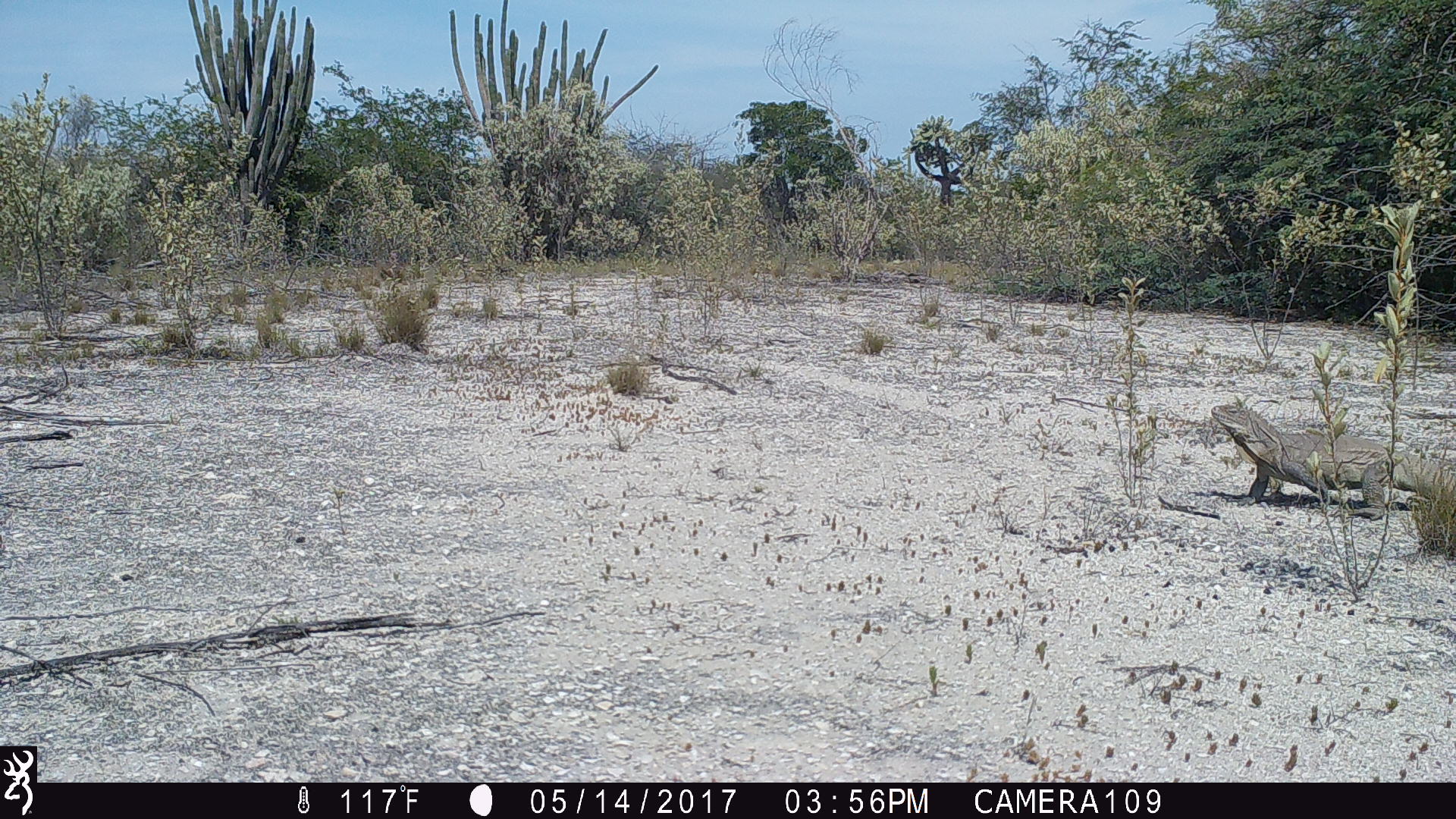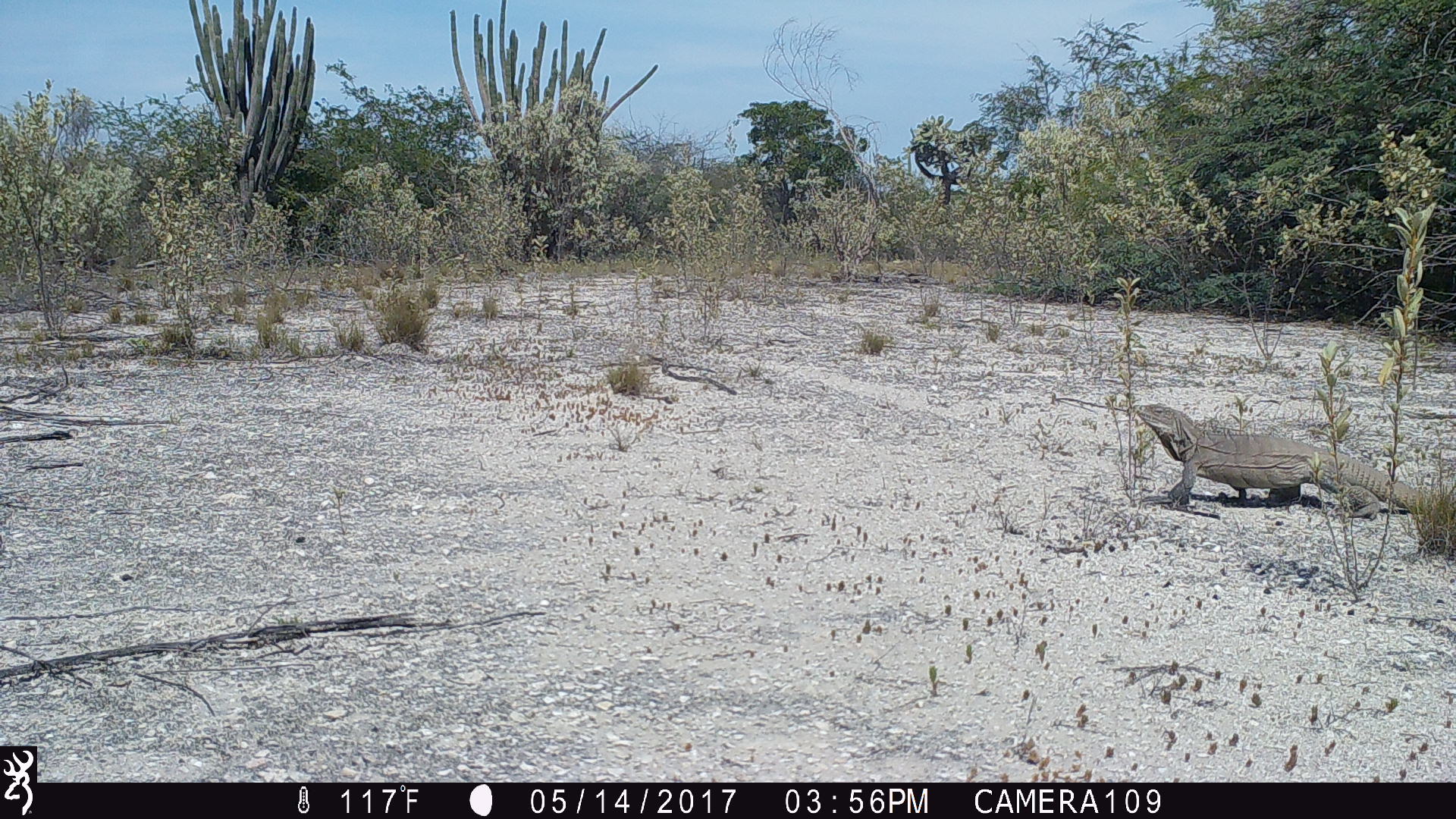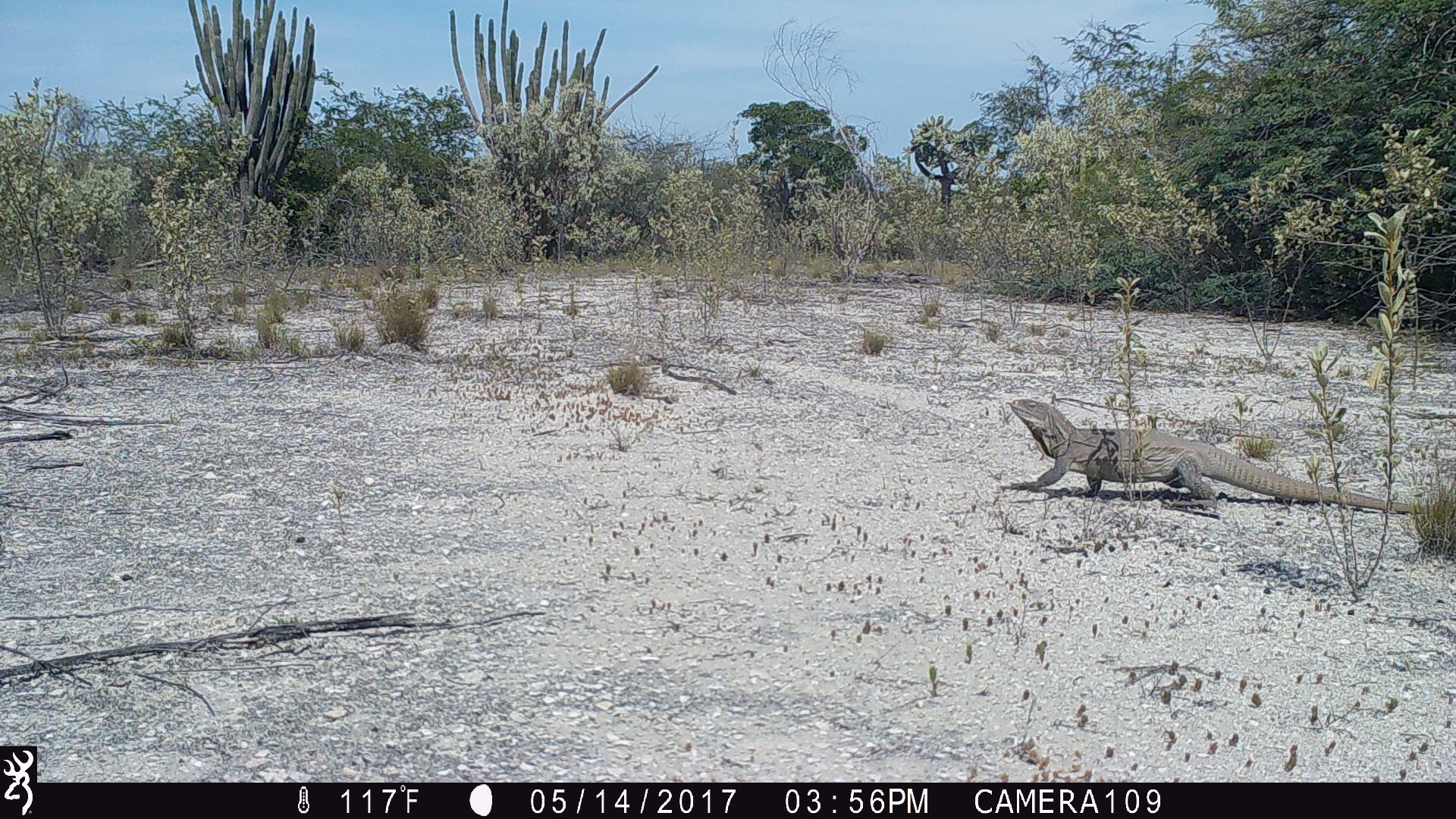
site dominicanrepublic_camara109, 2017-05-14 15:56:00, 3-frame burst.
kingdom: Animalia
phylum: Chordata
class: Reptilia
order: Squamata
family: Iguanidae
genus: Iguana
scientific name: Iguana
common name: typical iguanas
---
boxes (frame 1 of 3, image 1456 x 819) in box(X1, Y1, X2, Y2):
iguana: box(1204, 402, 1454, 518)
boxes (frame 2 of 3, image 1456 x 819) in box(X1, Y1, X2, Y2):
iguana: box(1123, 403, 1439, 516)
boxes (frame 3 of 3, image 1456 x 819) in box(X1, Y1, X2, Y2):
iguana: box(1000, 400, 1417, 508)